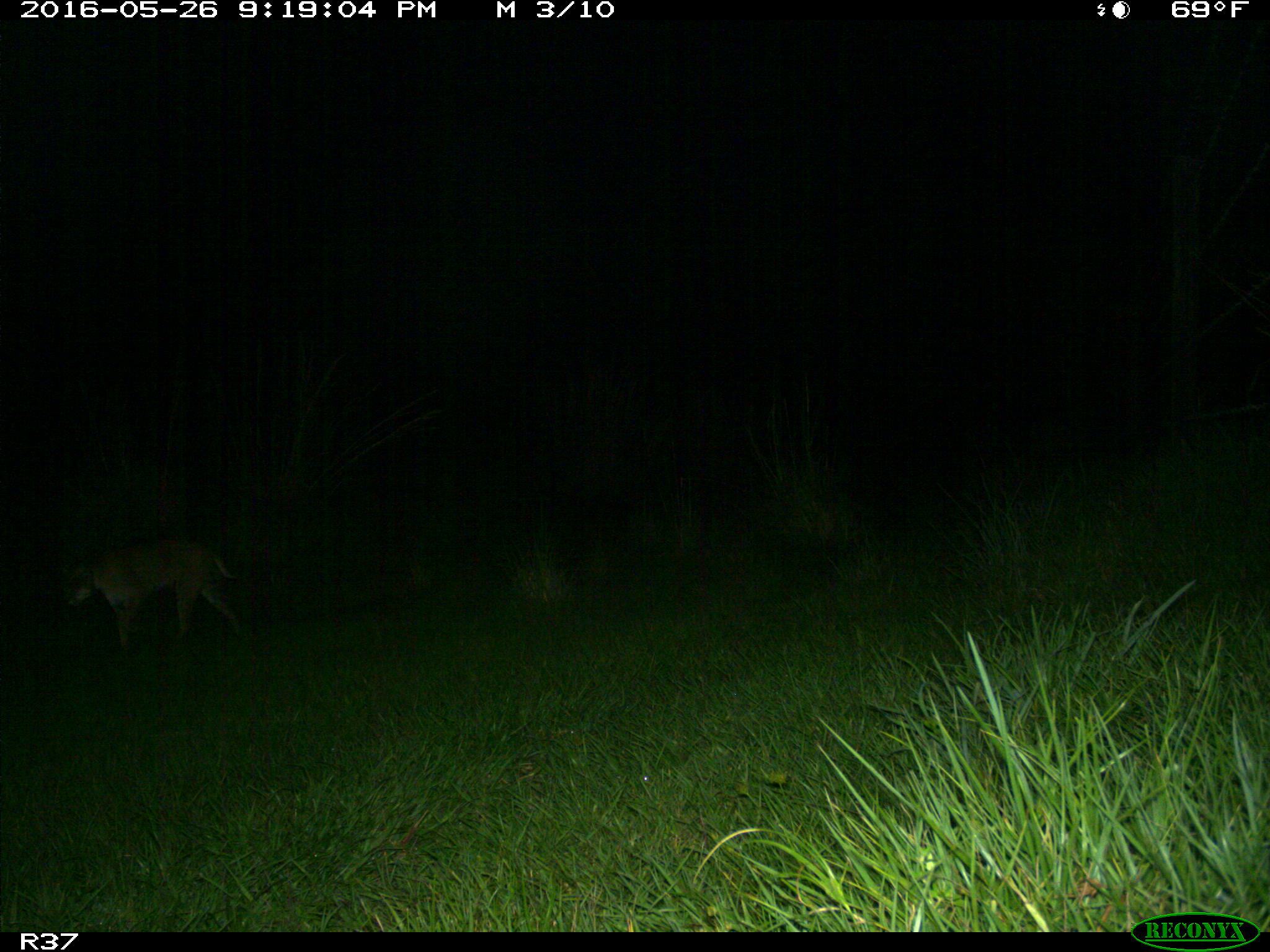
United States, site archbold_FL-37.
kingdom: Animalia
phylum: Chordata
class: Mammalia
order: Carnivora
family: Felidae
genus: Lynx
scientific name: Lynx rufus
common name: bobcat